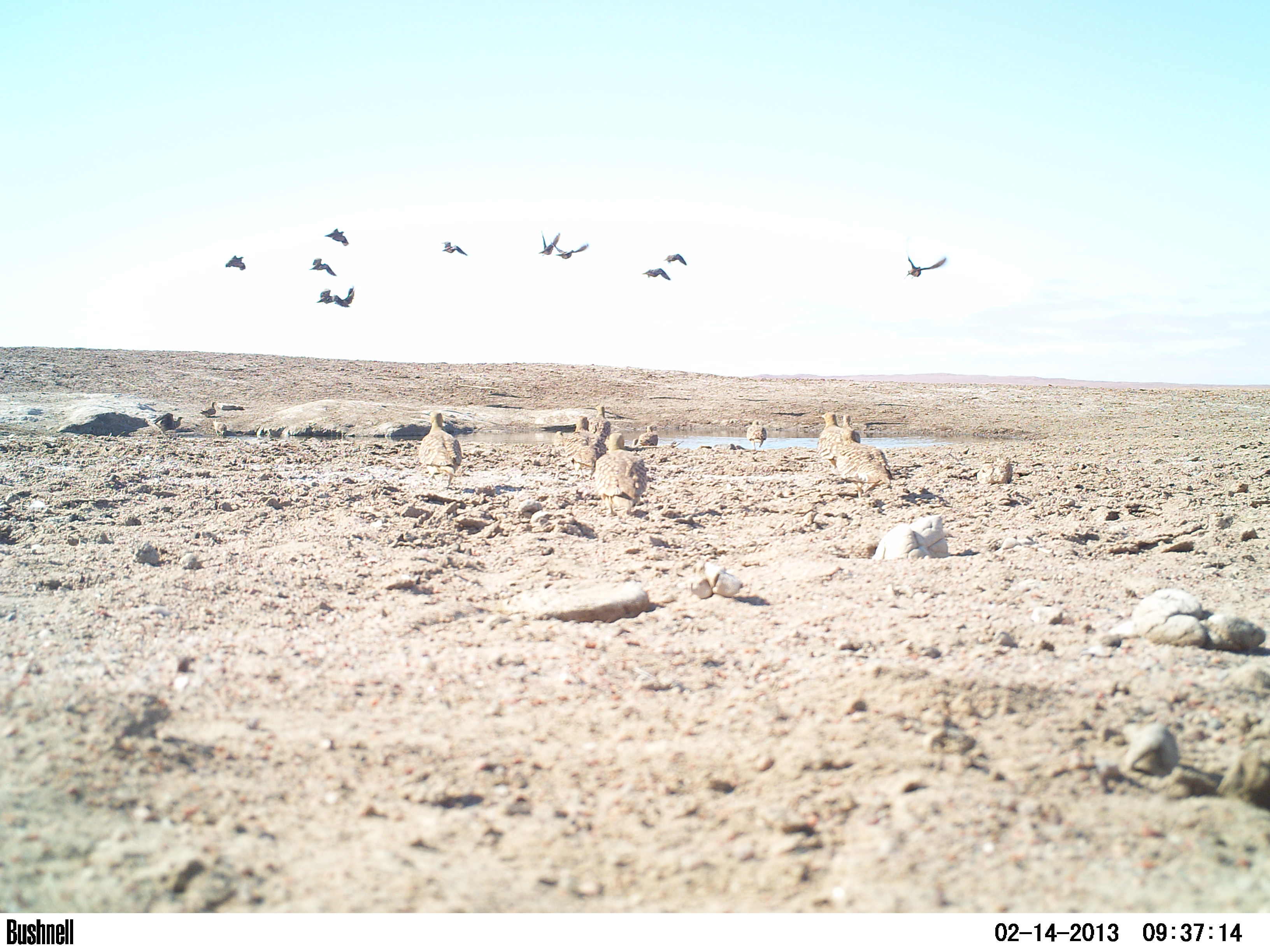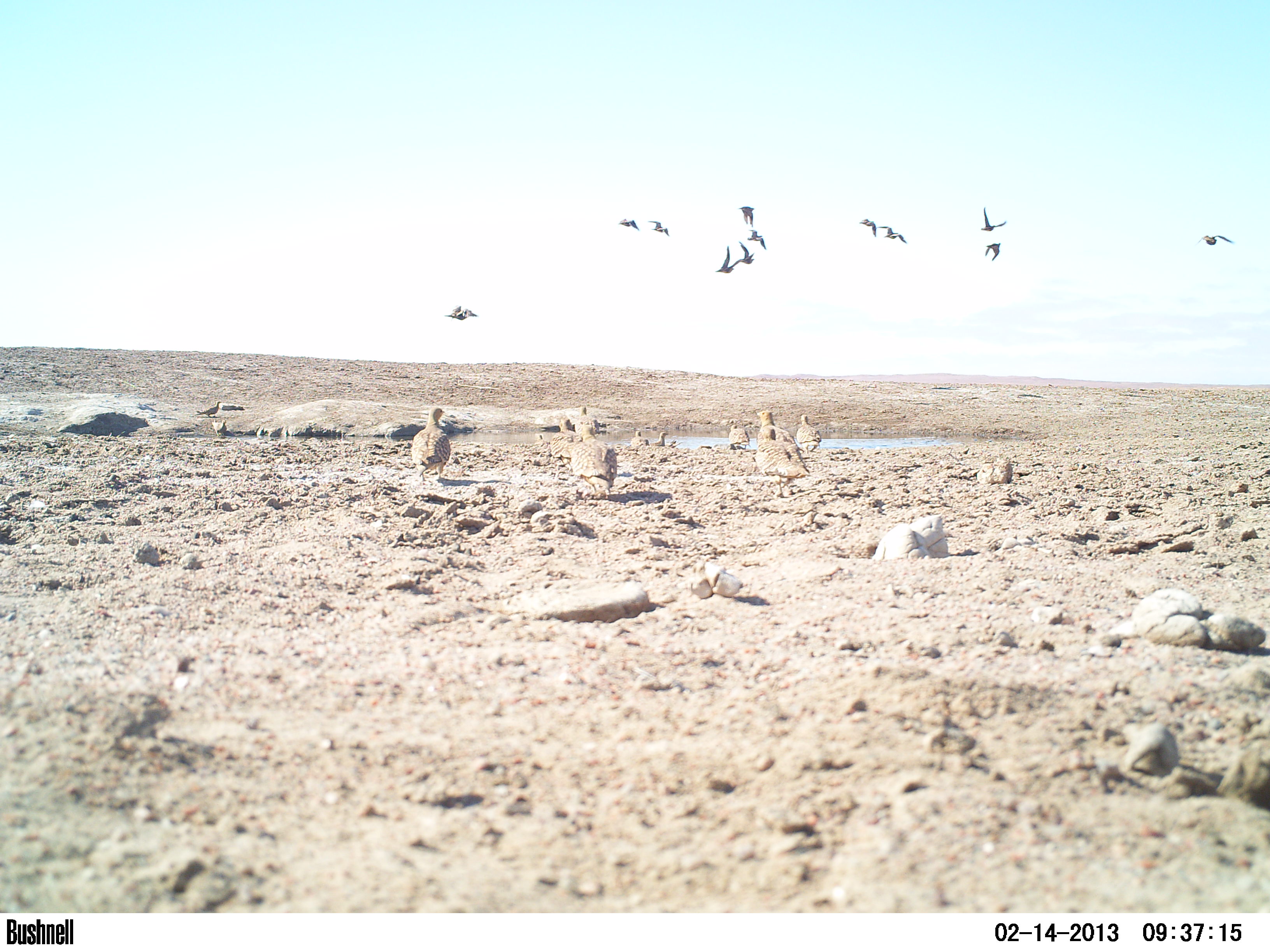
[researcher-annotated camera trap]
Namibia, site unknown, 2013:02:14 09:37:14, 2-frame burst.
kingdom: Animalia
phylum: Chordata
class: Aves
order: Pterocliformes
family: Pteroclidae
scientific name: Pteroclidae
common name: sandgrouse